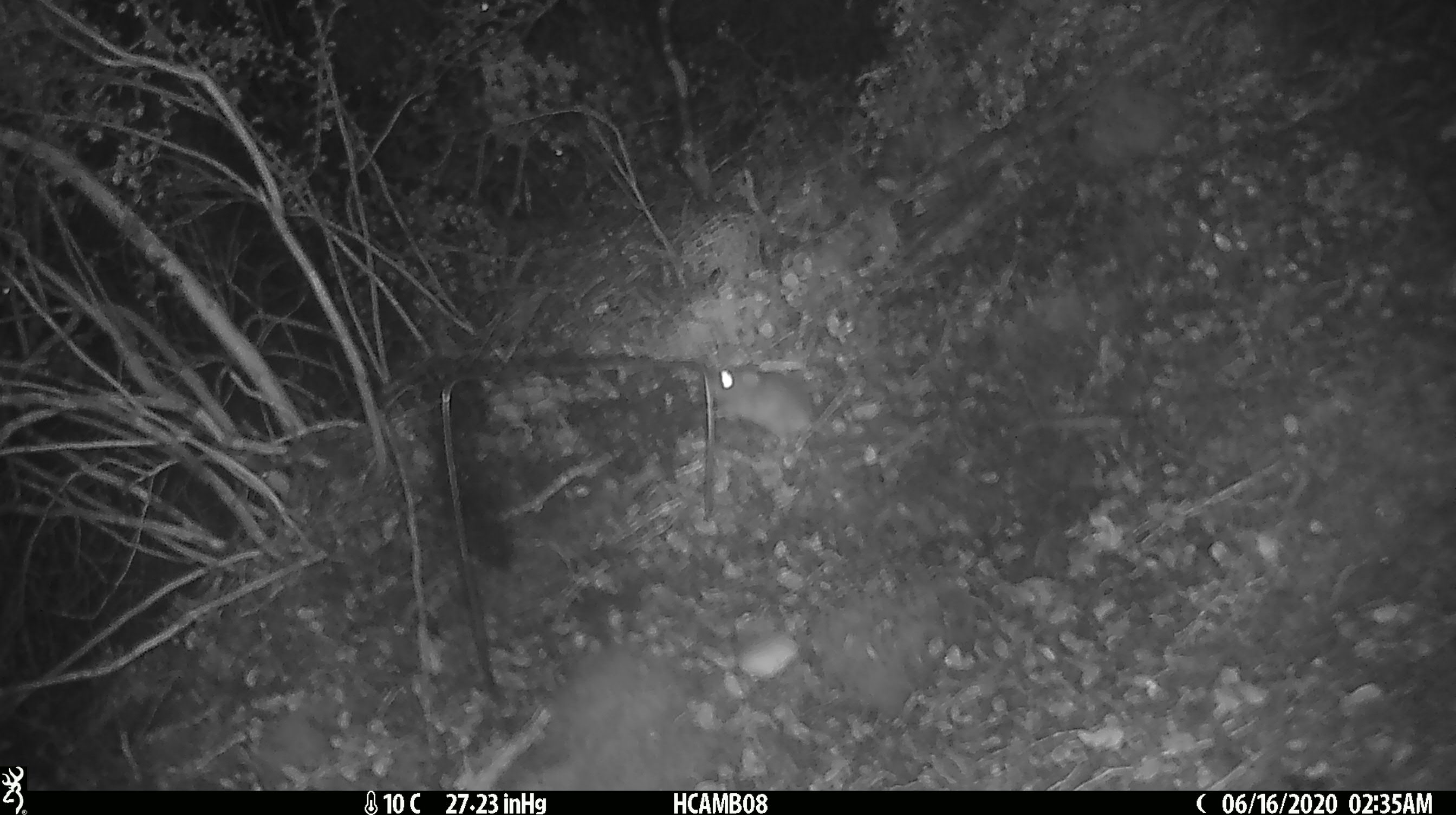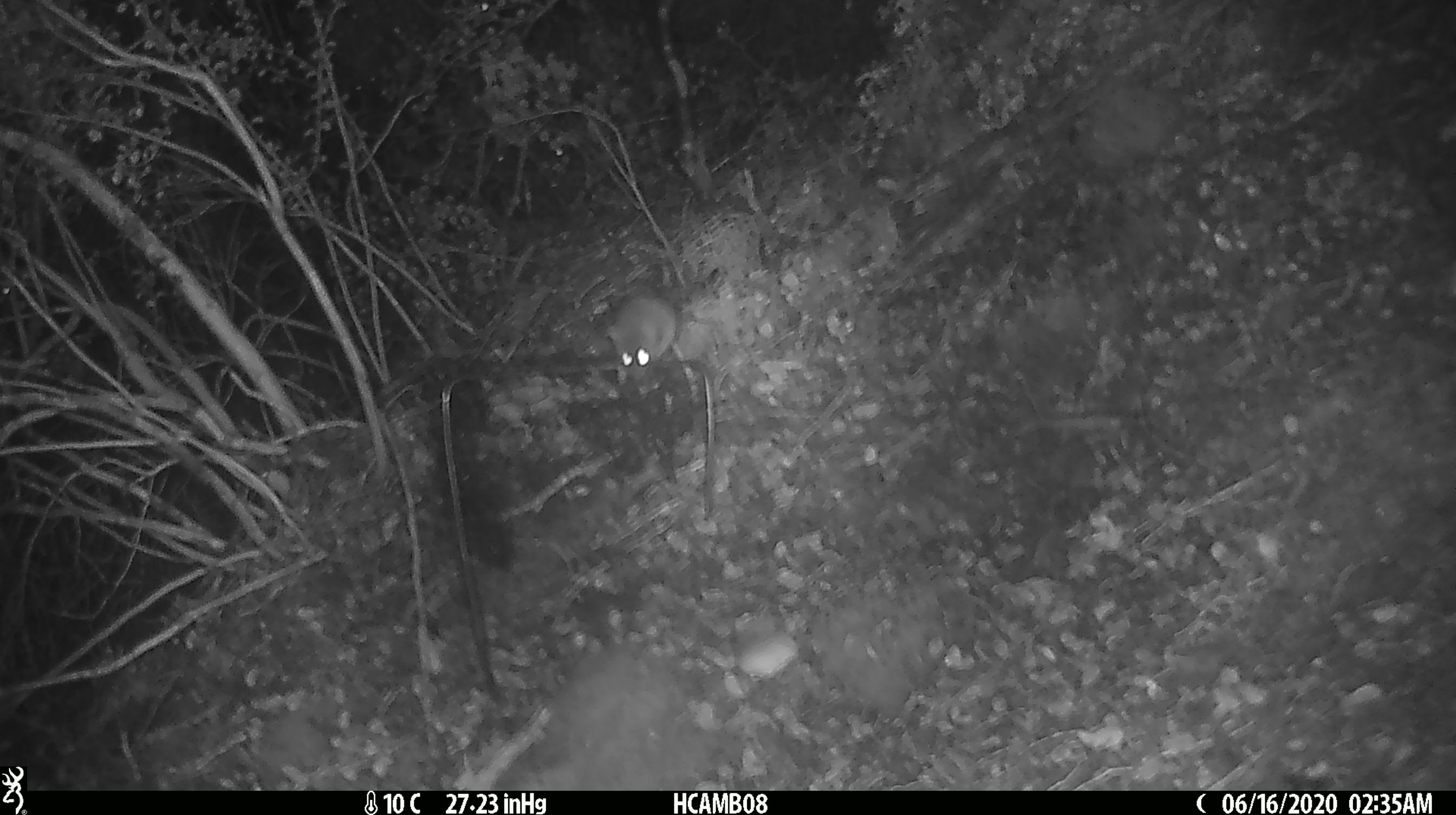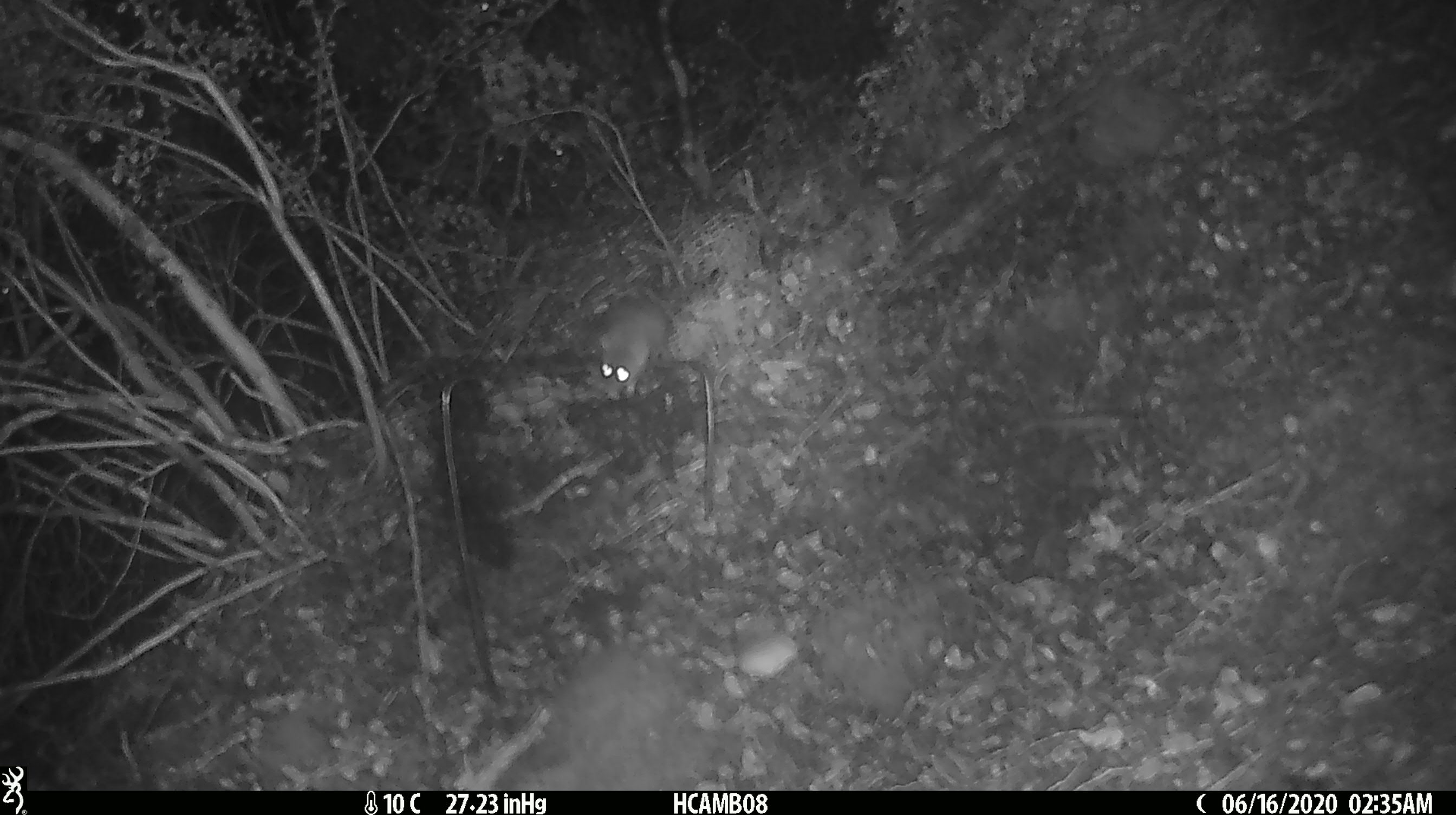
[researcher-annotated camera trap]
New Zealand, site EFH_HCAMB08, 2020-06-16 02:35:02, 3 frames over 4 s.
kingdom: Animalia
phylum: Chordata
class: Mammalia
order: Rodentia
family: Muridae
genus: Mus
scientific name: Mus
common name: mouse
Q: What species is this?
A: Mouse (Mus).